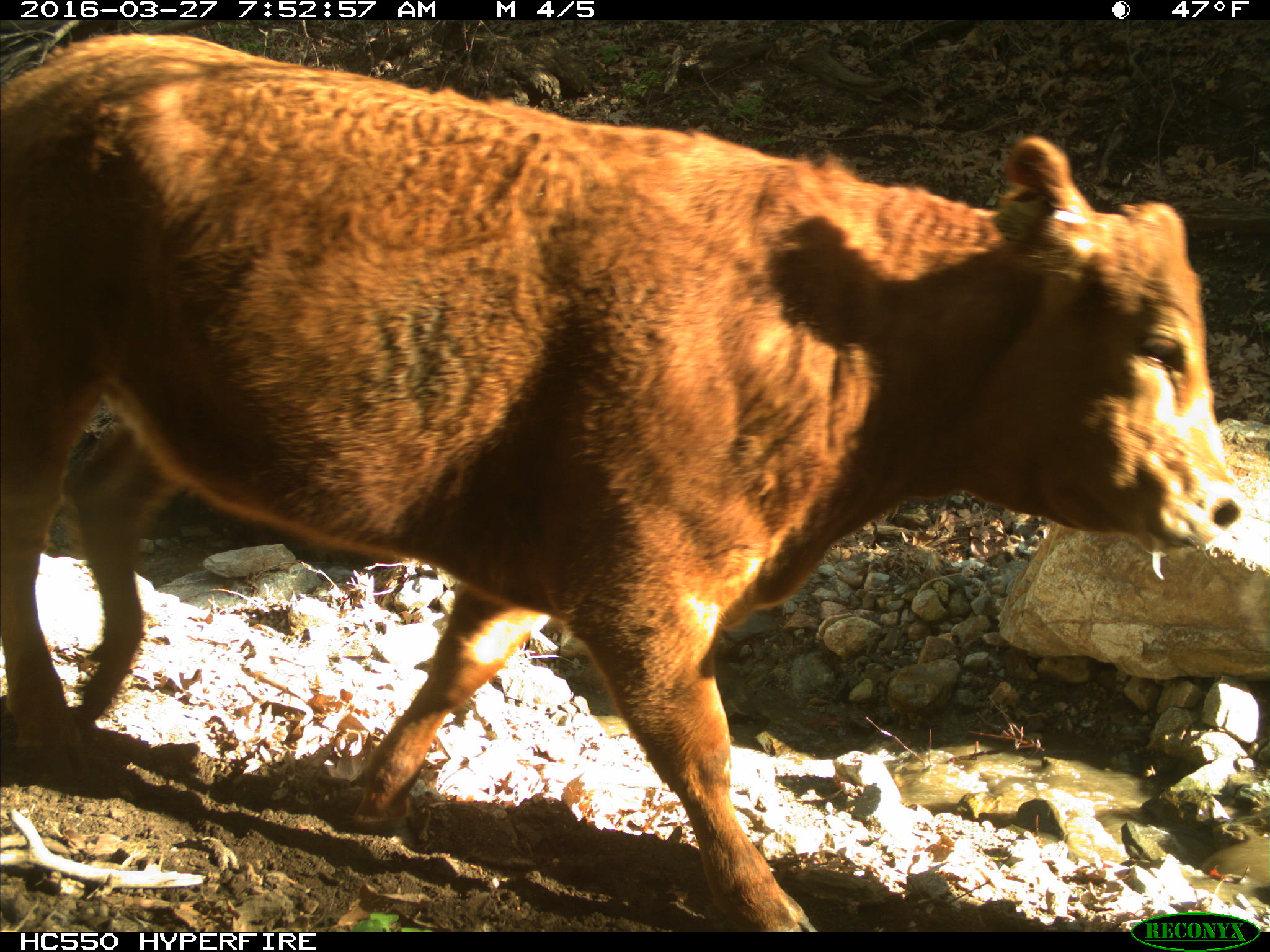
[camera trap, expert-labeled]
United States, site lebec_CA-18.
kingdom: Animalia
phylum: Chordata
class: Mammalia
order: Artiodactyla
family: Bovidae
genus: Bos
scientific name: Bos taurus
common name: domestic cow